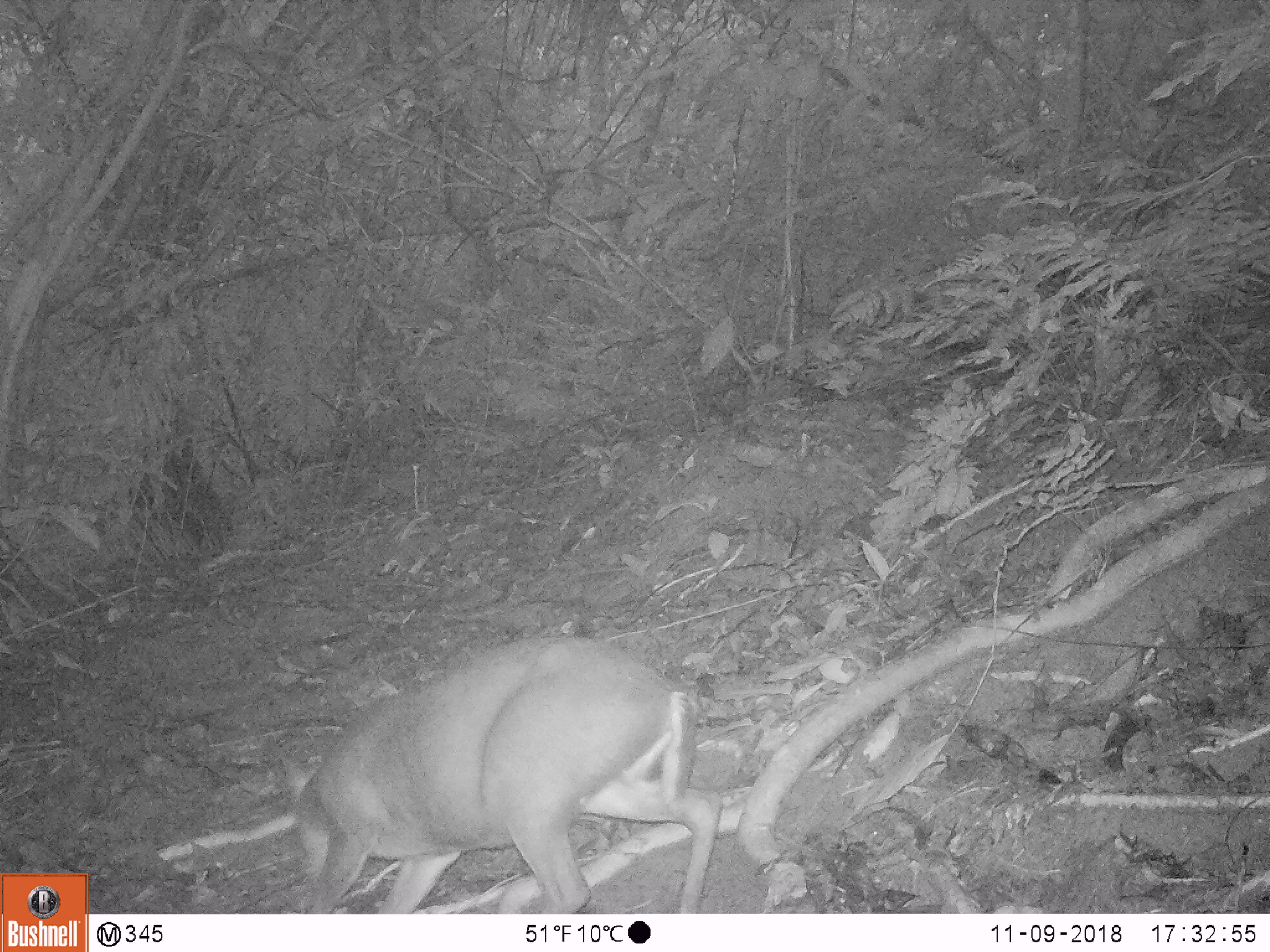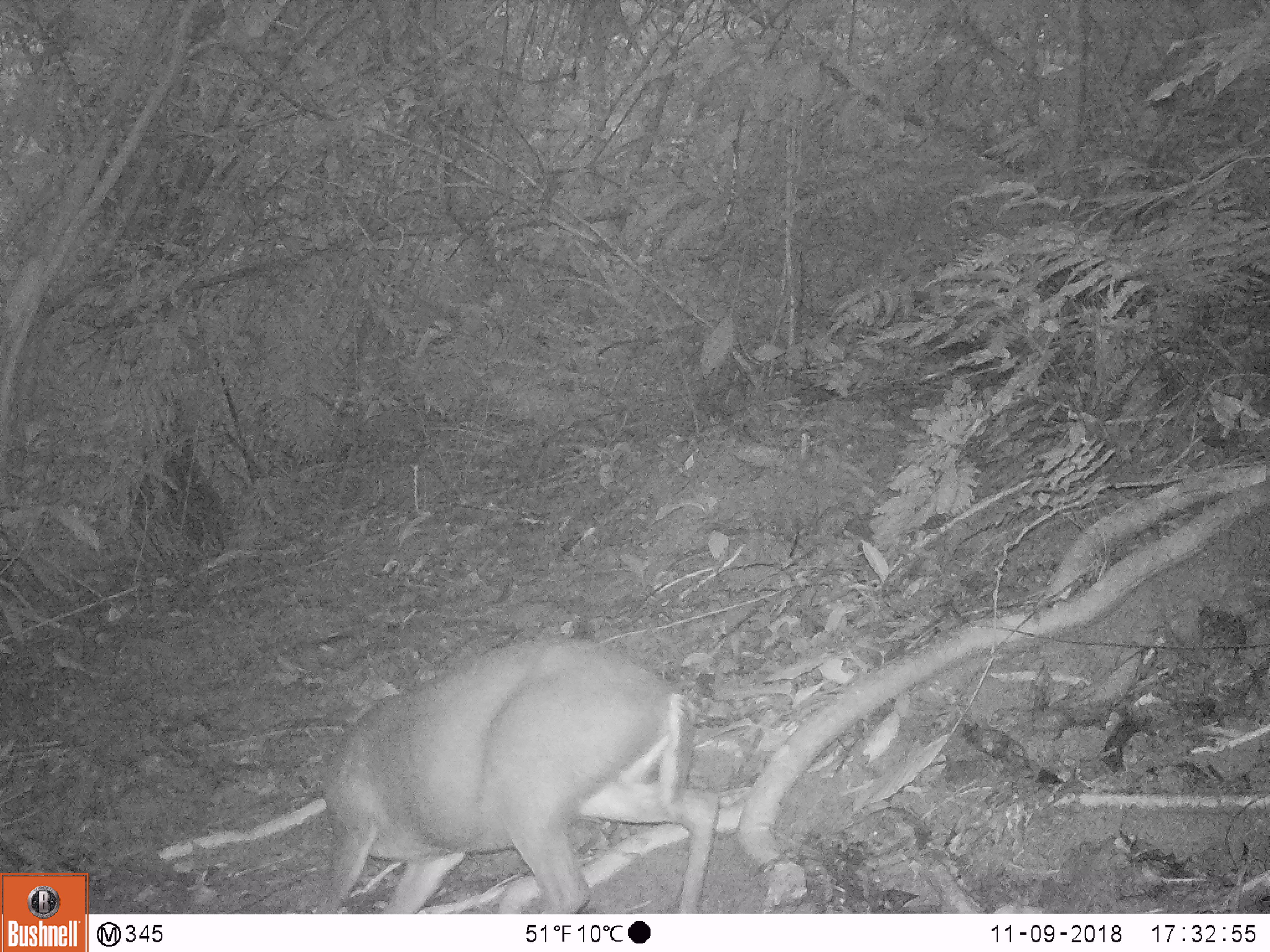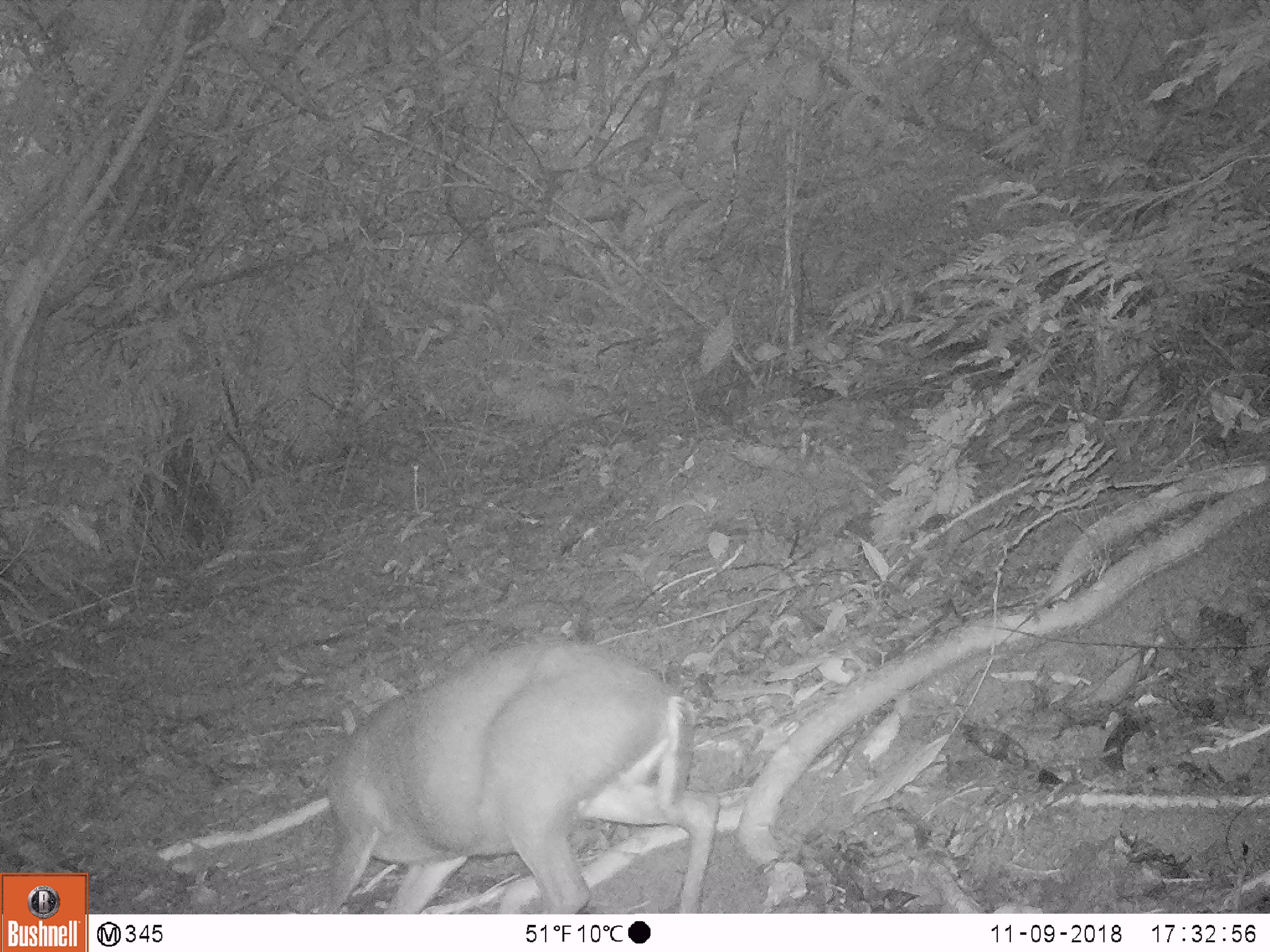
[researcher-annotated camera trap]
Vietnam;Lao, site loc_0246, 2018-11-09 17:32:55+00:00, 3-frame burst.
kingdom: Animalia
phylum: Chordata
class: Mammalia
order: Artiodactyla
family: Cervidae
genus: Muntiacus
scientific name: Muntiacus rooseveltorum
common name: roosevelt's muntjac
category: roosevelts muntjac group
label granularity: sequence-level